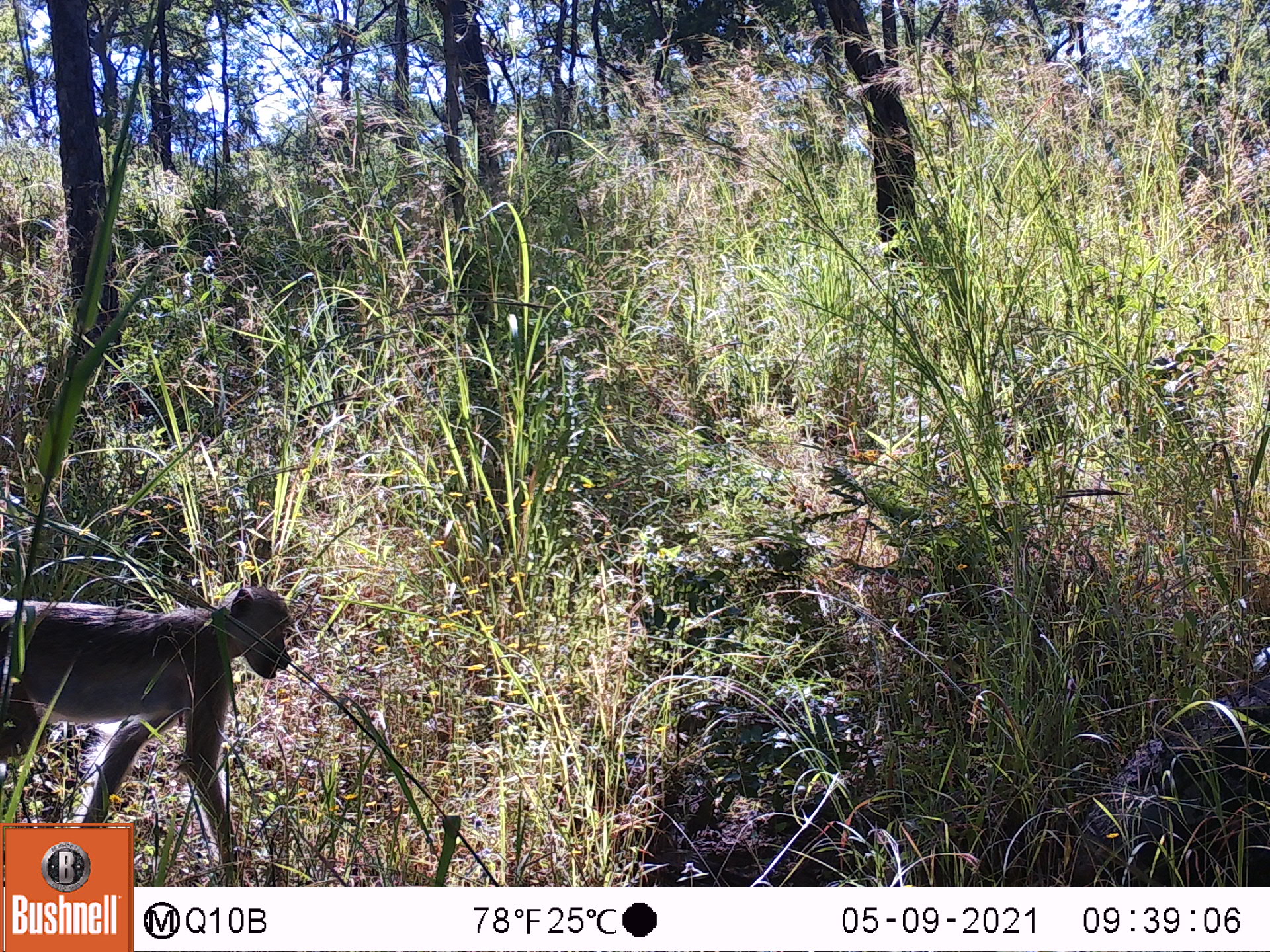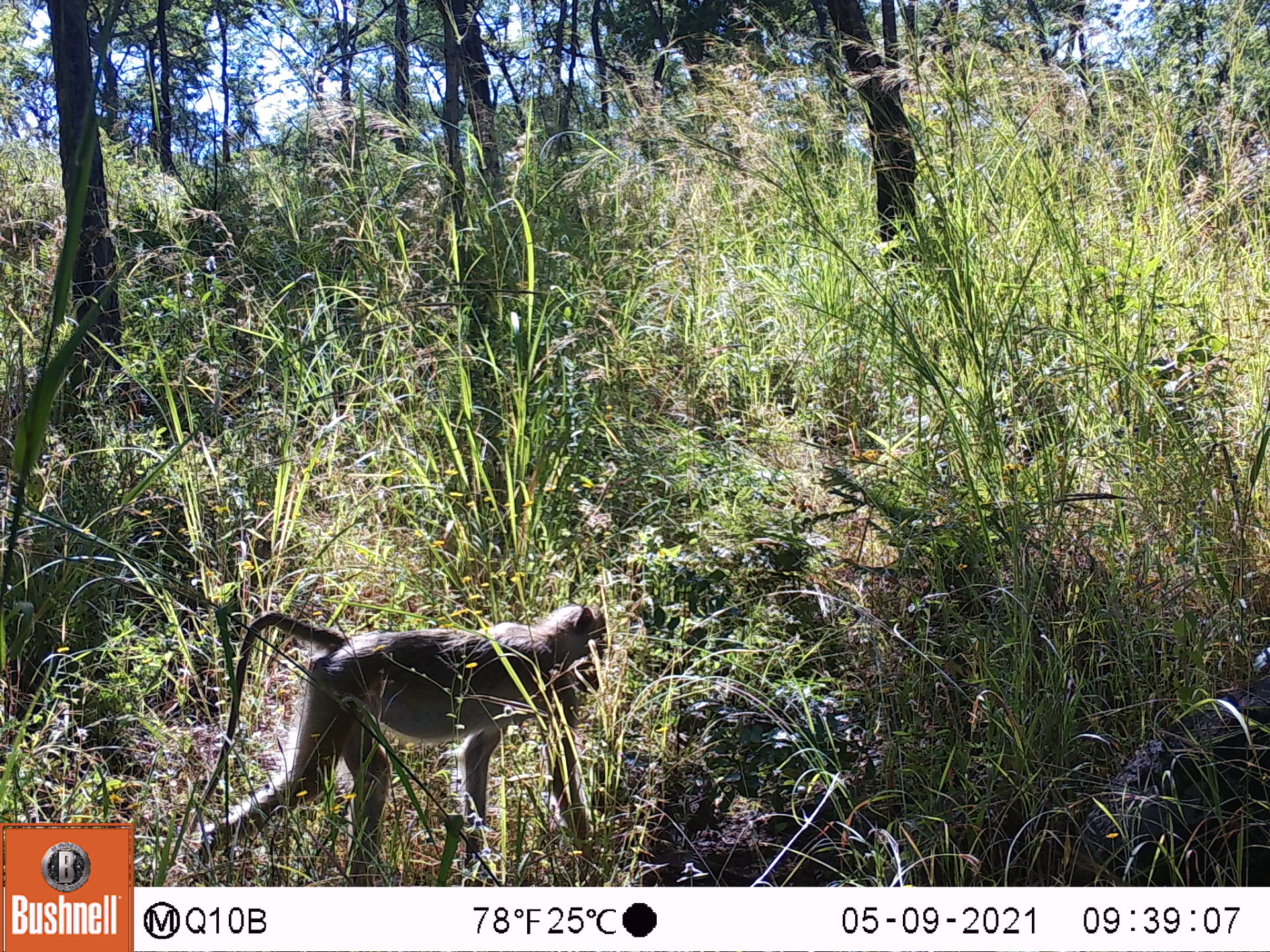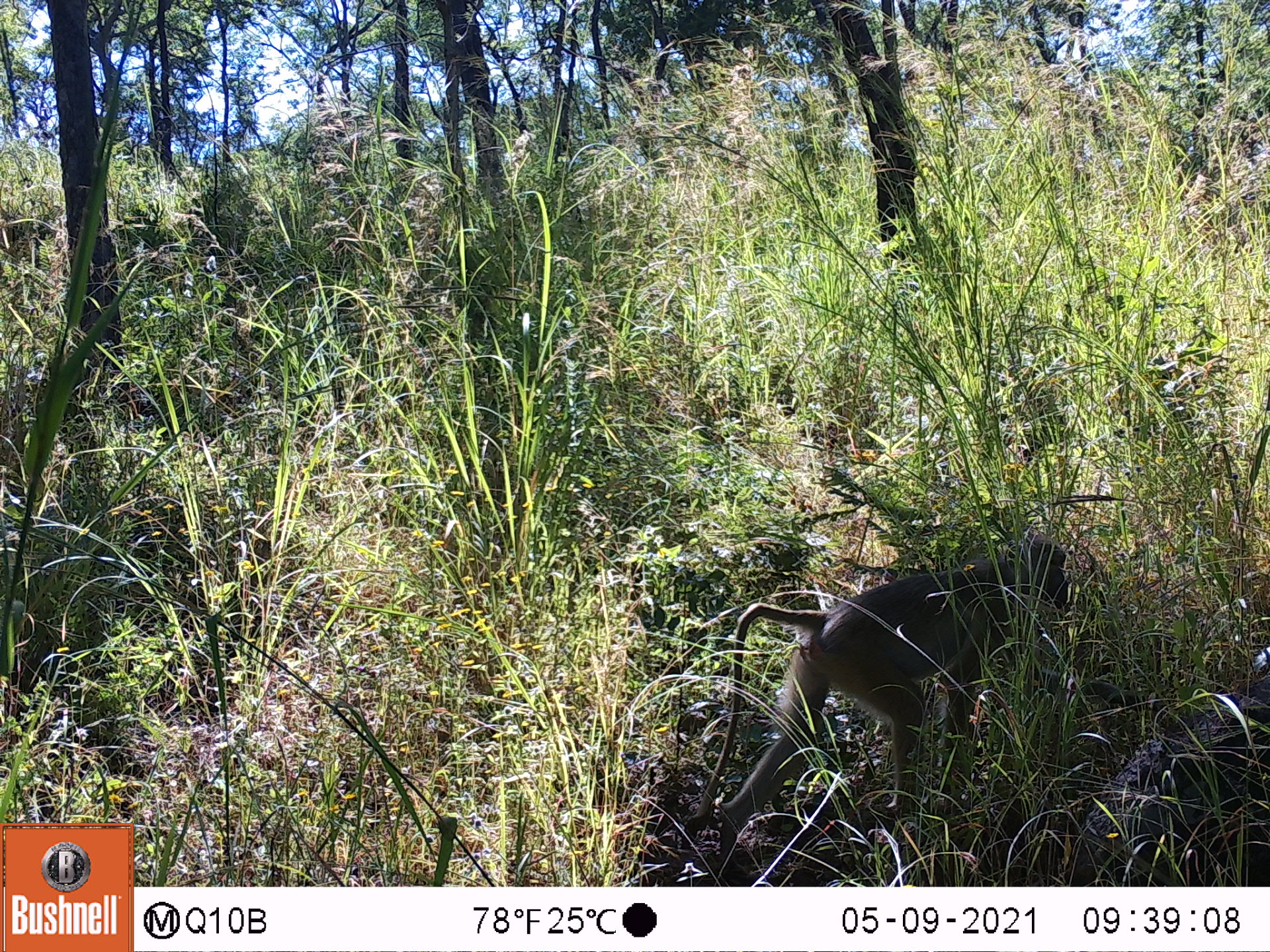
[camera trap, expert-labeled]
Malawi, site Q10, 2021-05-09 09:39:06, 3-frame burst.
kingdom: Animalia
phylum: Chordata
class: Mammalia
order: Primates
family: Cercopithecidae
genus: Papio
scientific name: Papio cynocephalus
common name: yellow baboon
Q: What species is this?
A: Yellow baboon (Papio cynocephalus).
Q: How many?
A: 1.